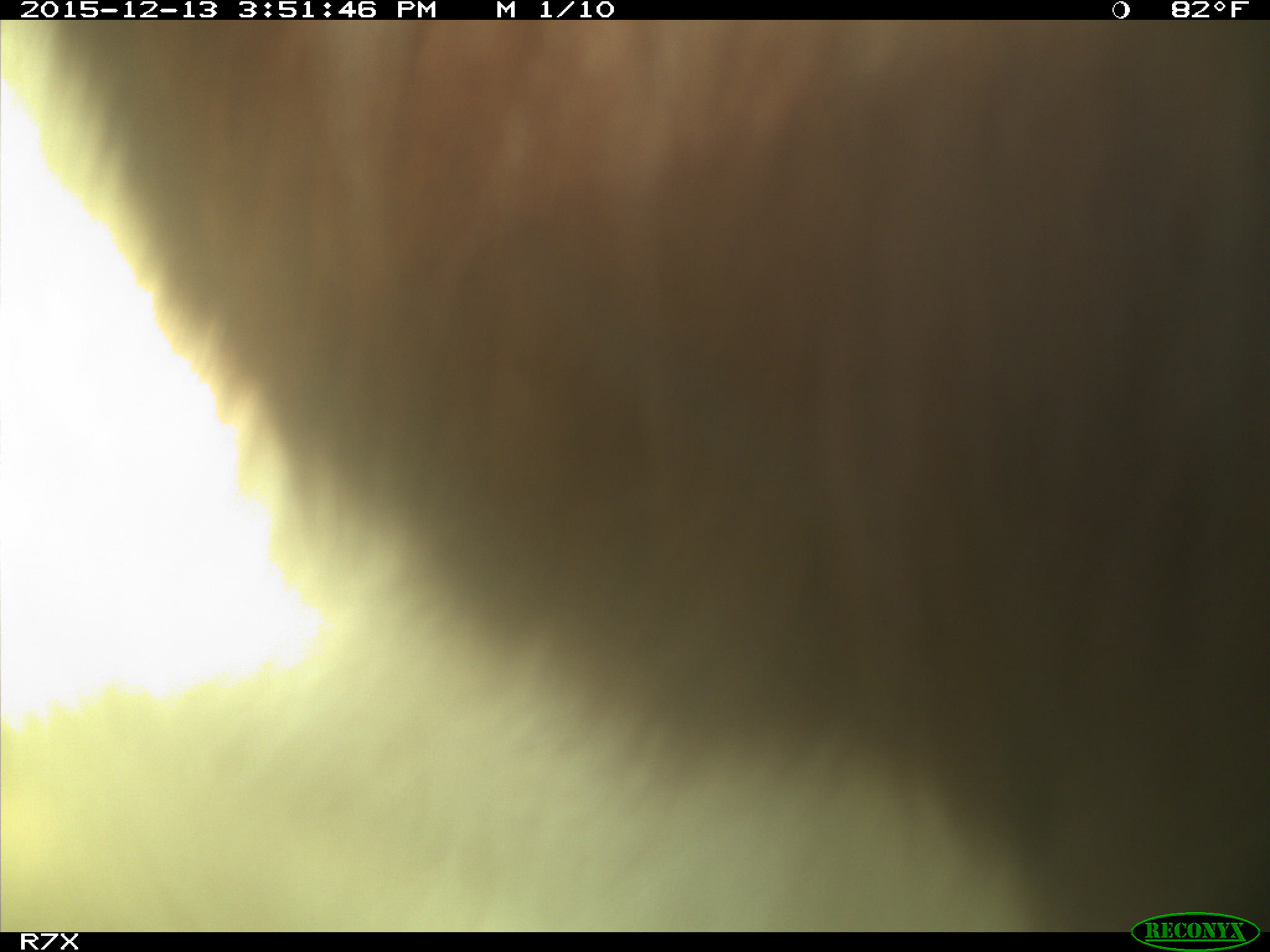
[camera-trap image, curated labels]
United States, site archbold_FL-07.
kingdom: Animalia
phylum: Chordata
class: Mammalia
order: Artiodactyla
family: Bovidae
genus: Bos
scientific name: Bos taurus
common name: domestic cow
Bos taurus (domestic cow).